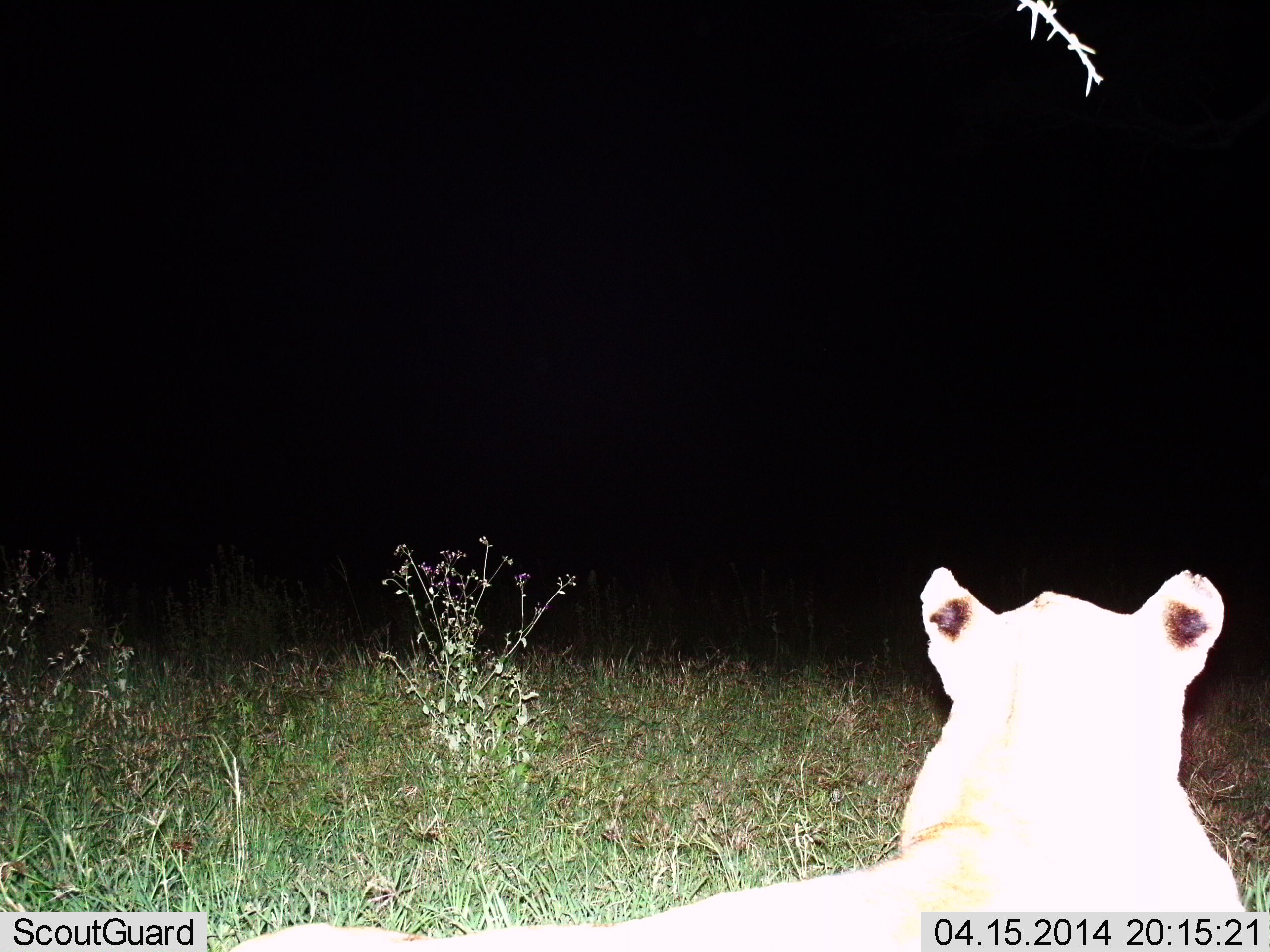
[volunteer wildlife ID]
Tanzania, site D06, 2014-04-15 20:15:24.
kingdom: Animalia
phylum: Chordata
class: Mammalia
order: Carnivora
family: Felidae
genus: Panthera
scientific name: Panthera leo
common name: lion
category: lionfemale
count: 1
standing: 0%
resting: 100%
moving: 0%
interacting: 0%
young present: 0%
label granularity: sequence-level